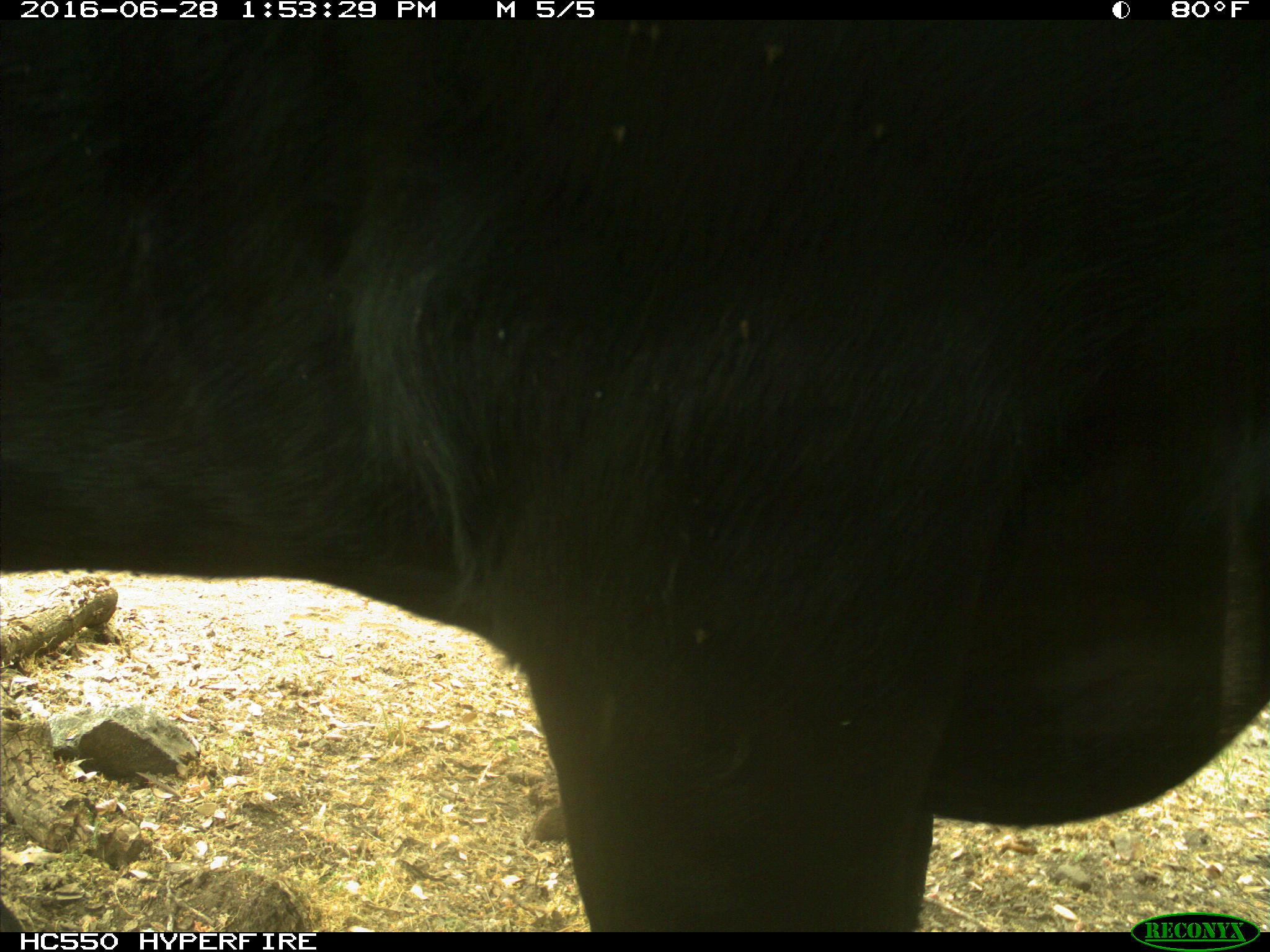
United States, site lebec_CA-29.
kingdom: Animalia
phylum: Chordata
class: Mammalia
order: Artiodactyla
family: Bovidae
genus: Bos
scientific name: Bos taurus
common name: domestic cow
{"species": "Bos taurus (domestic cow)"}